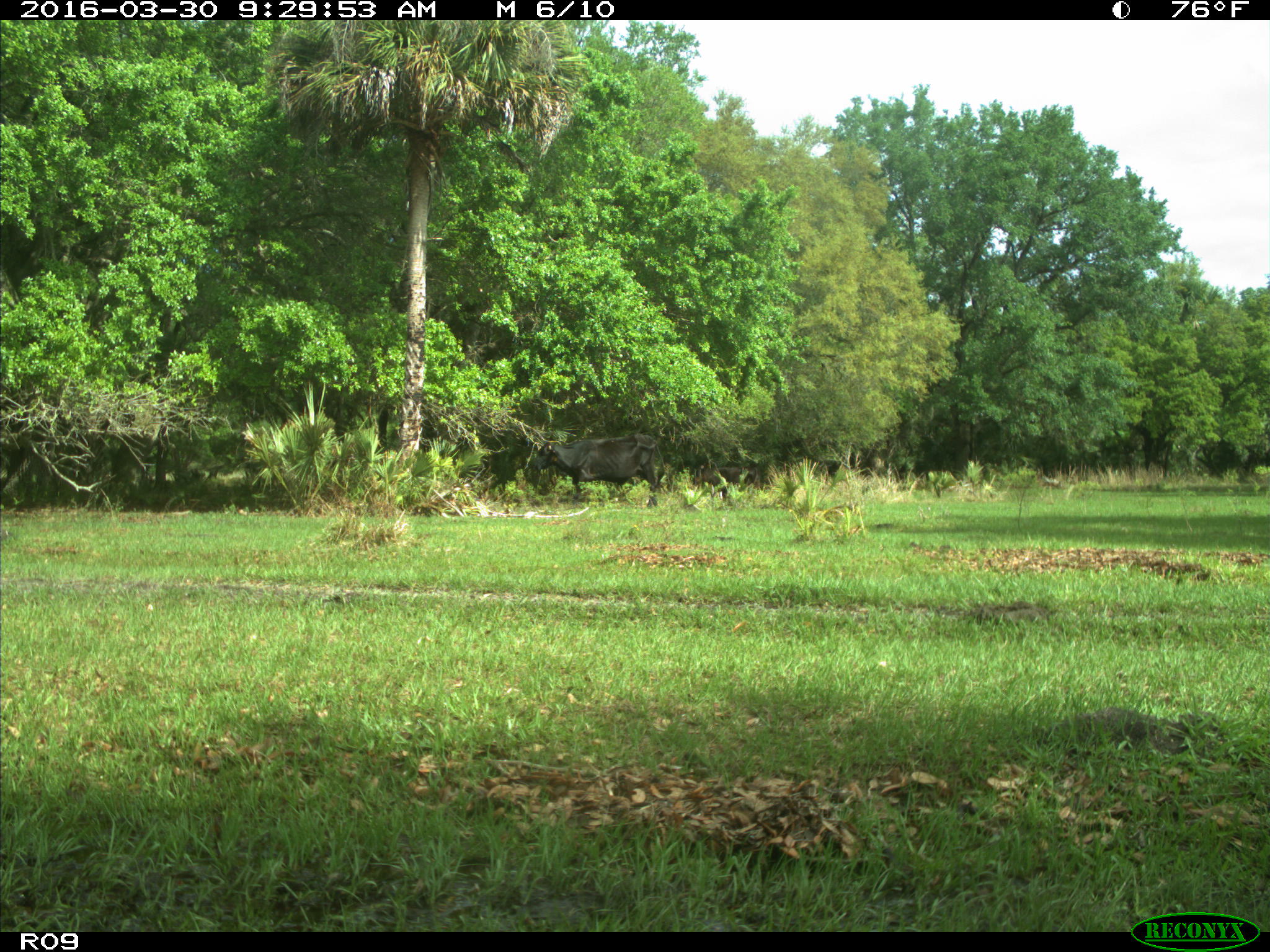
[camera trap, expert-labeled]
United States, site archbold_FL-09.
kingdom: Animalia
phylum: Chordata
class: Mammalia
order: Artiodactyla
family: Bovidae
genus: Bos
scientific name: Bos taurus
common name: domestic cow